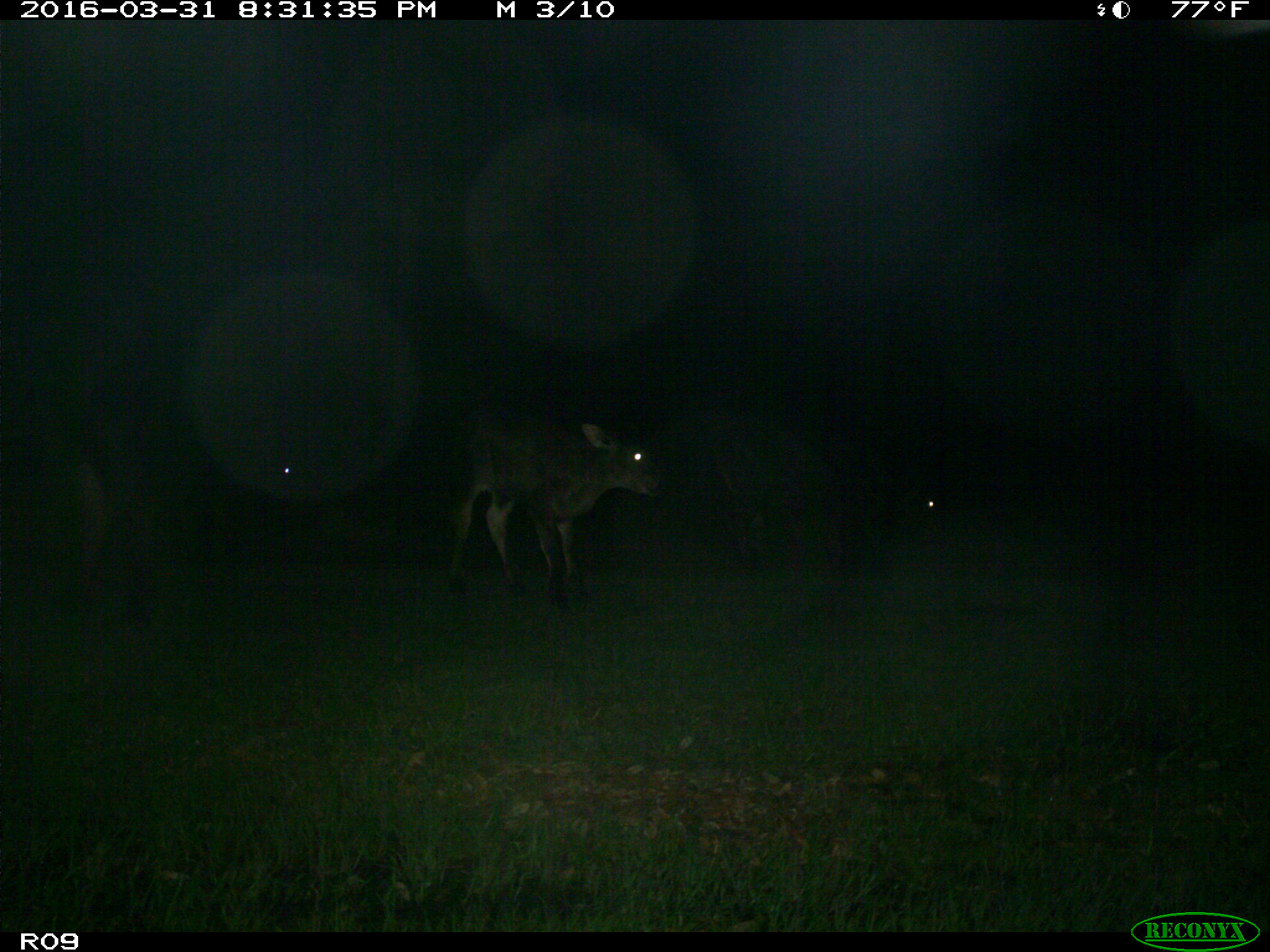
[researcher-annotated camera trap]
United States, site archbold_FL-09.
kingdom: Animalia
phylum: Chordata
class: Mammalia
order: Artiodactyla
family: Bovidae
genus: Bos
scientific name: Bos taurus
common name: domestic cow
Bos taurus (domestic cow).